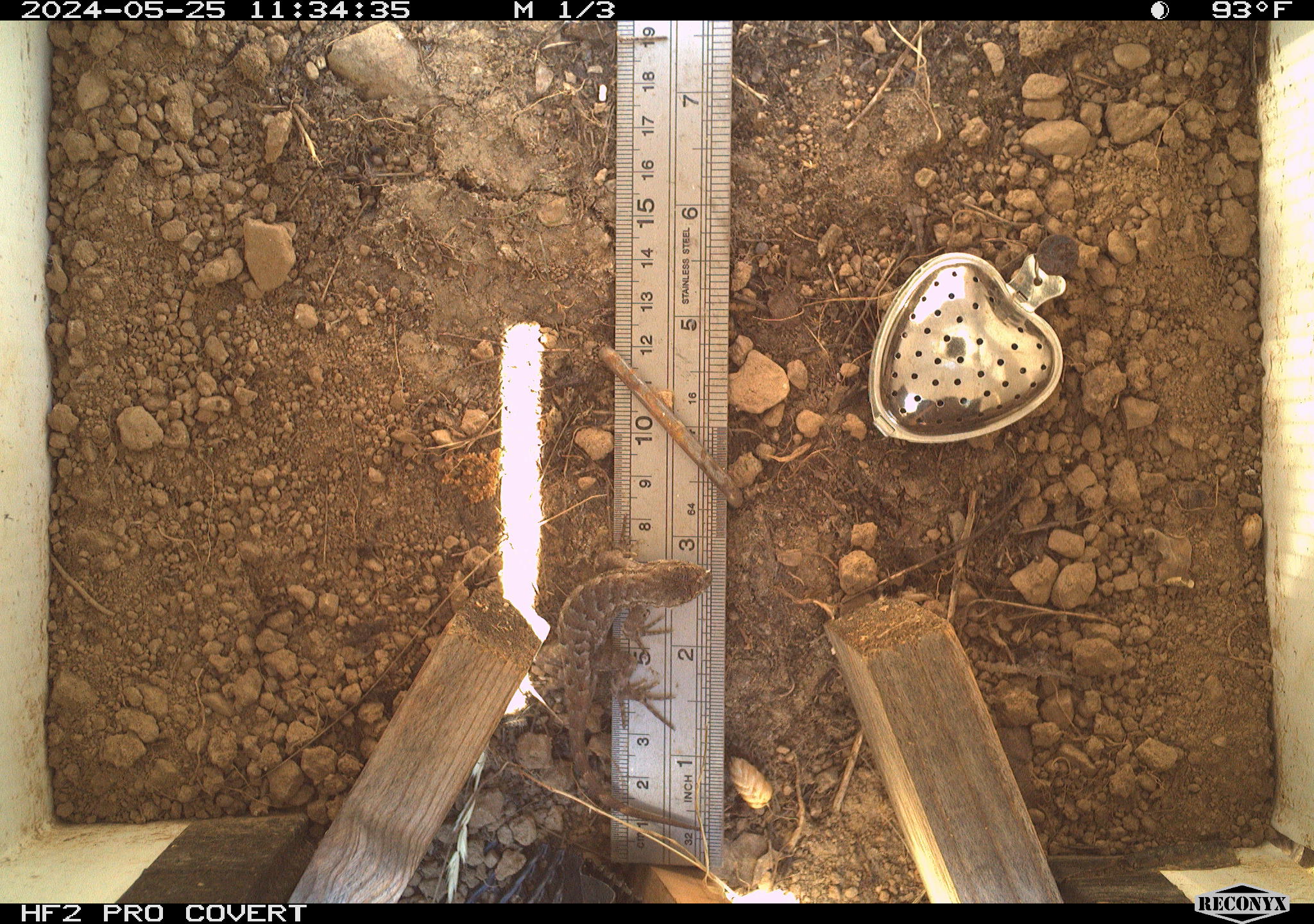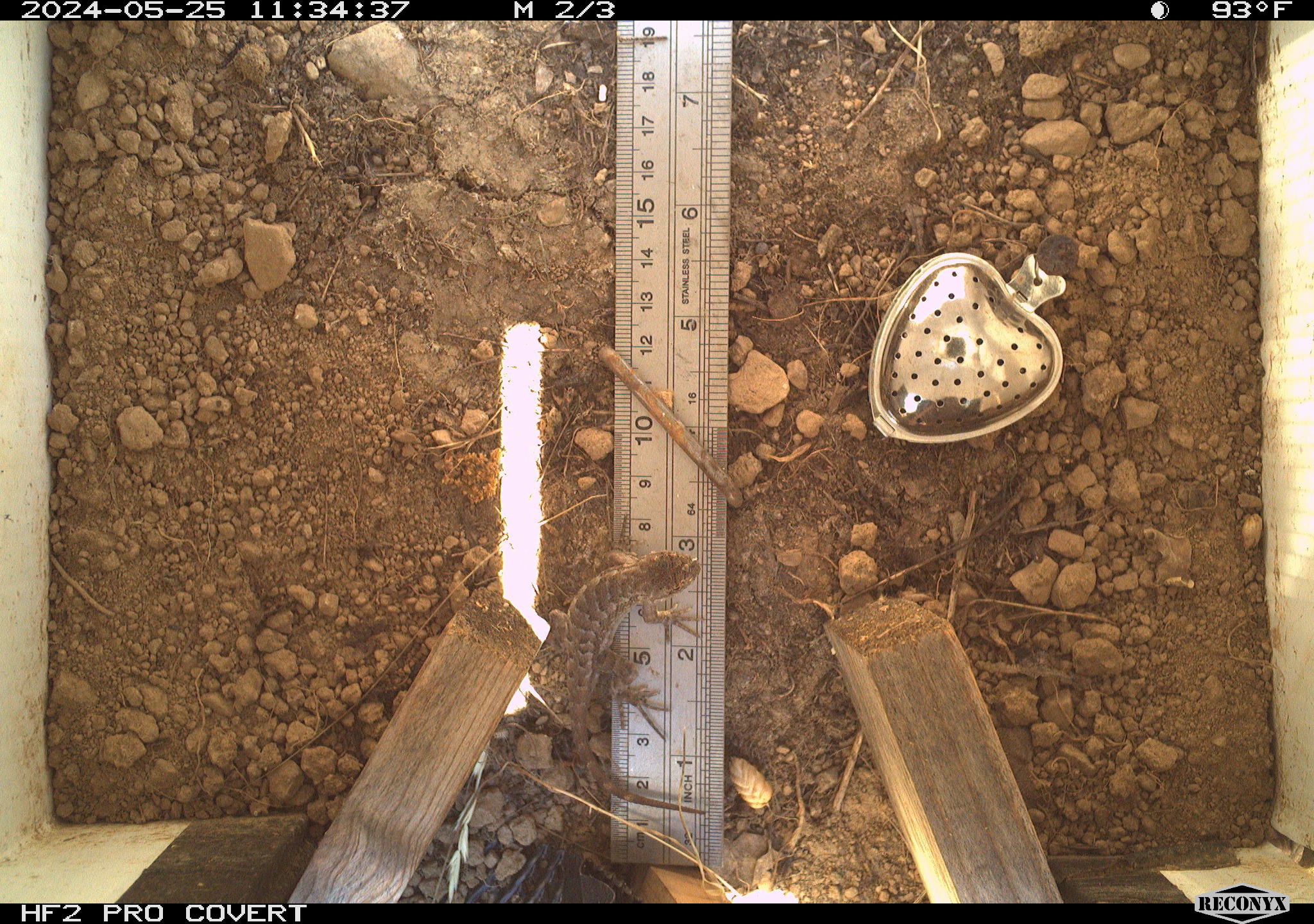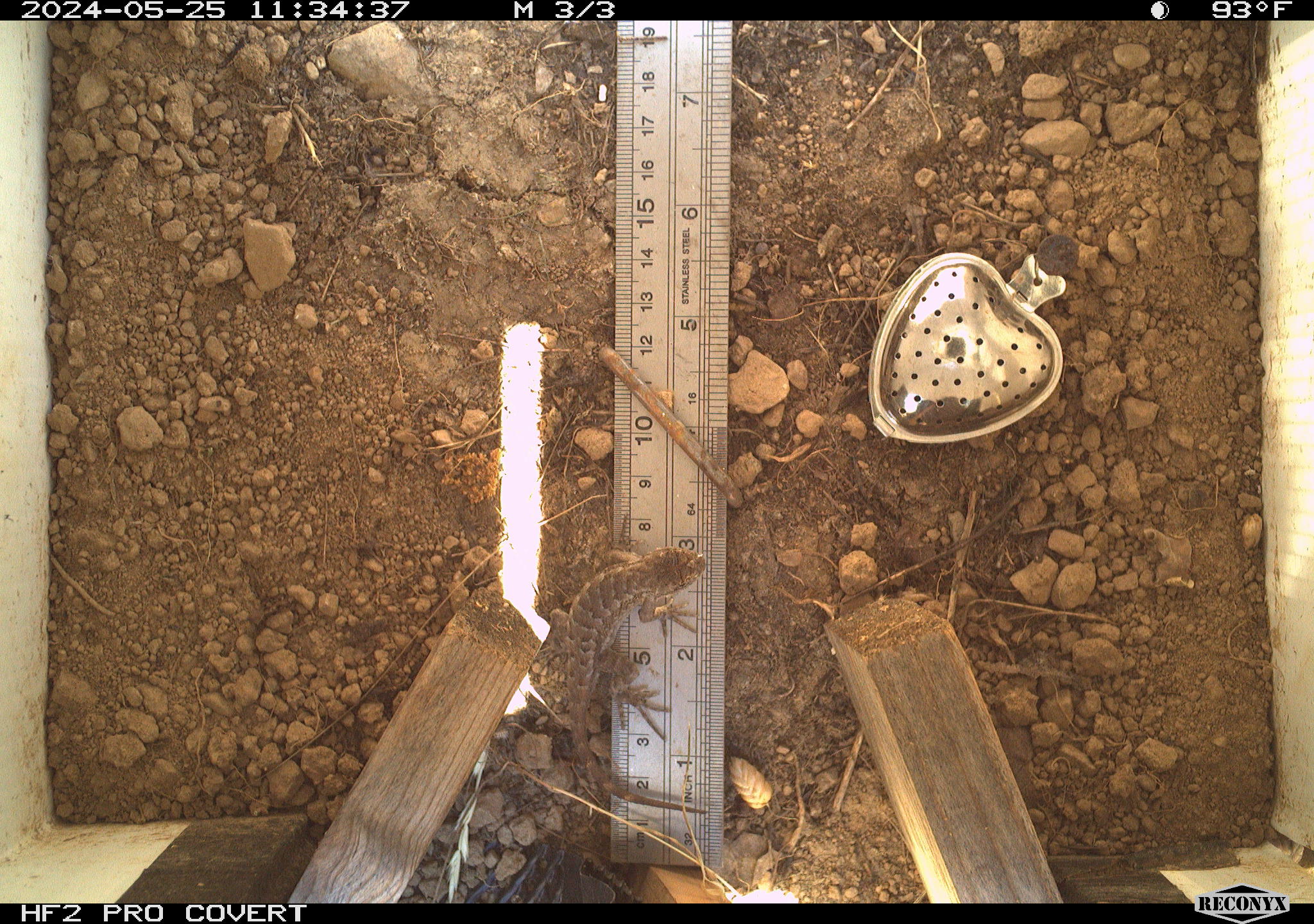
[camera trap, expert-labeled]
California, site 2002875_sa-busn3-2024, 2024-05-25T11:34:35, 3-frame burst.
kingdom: Animalia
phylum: Chordata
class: Reptilia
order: Squamata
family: Phrynosomatidae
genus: Sceloporus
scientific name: Sceloporus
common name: spiny lizards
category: sceloporus species